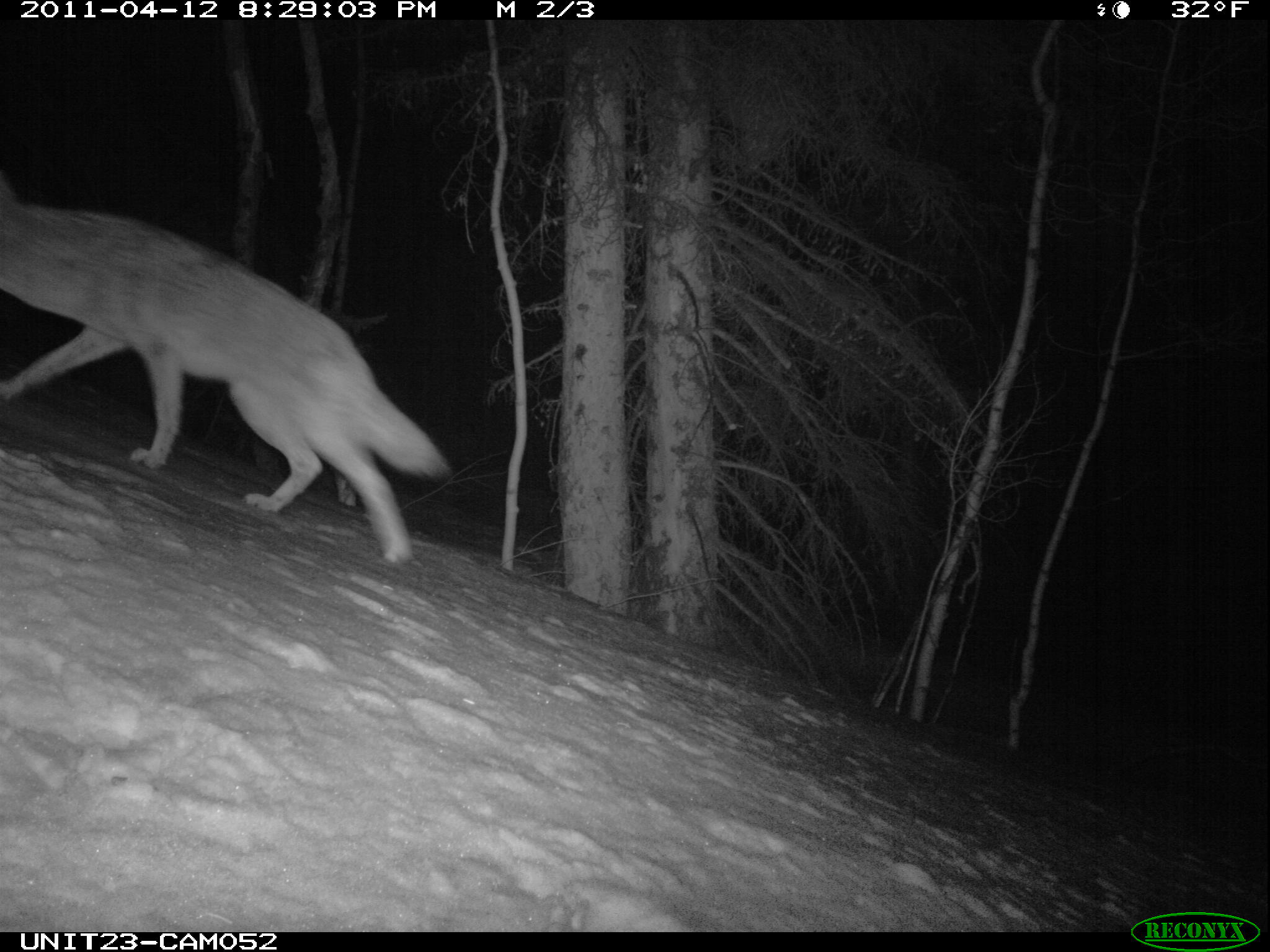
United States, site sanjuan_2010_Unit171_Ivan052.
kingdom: Animalia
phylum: Chordata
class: Mammalia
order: Carnivora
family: Canidae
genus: Canis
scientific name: Canis latrans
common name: coyote